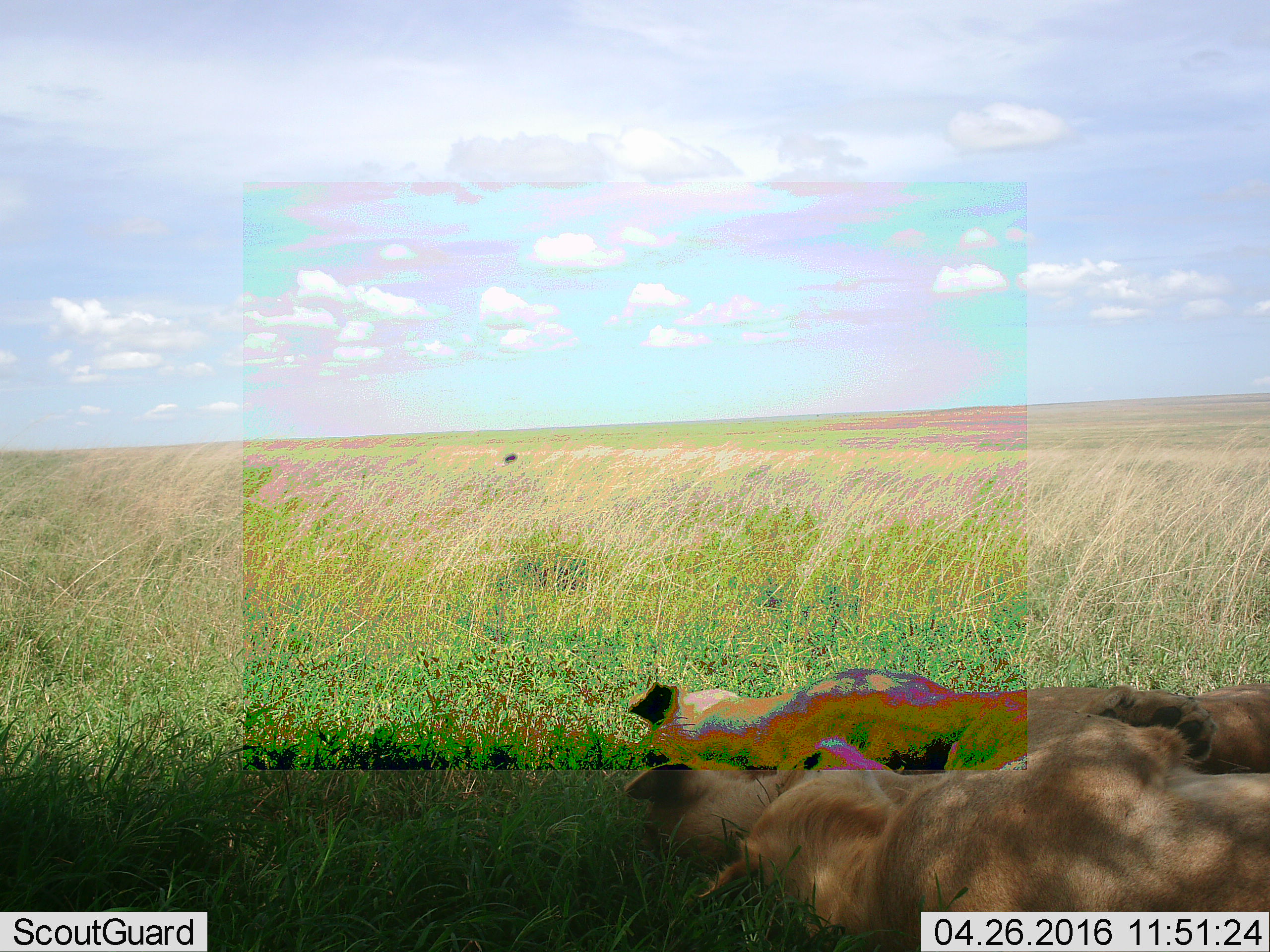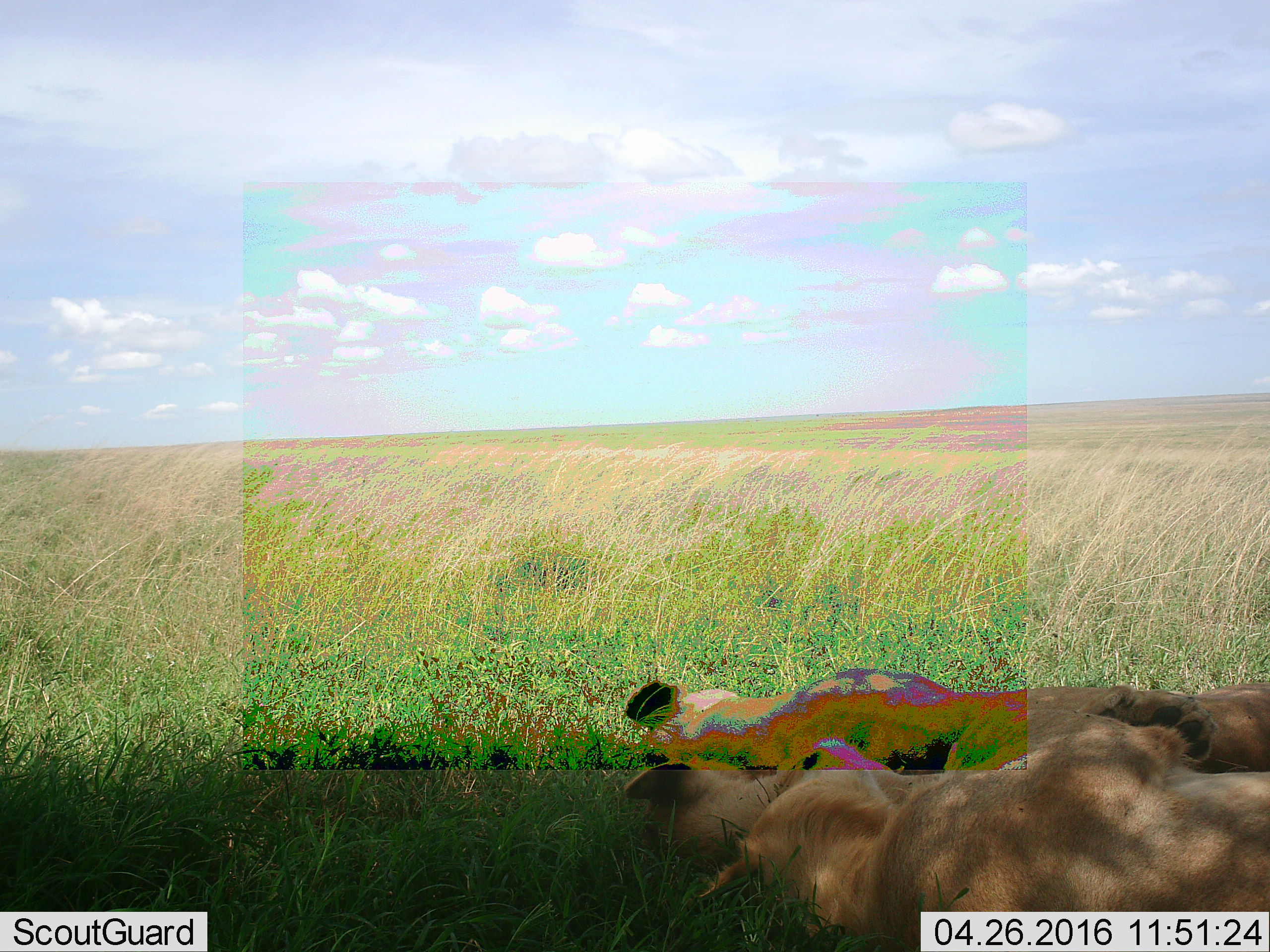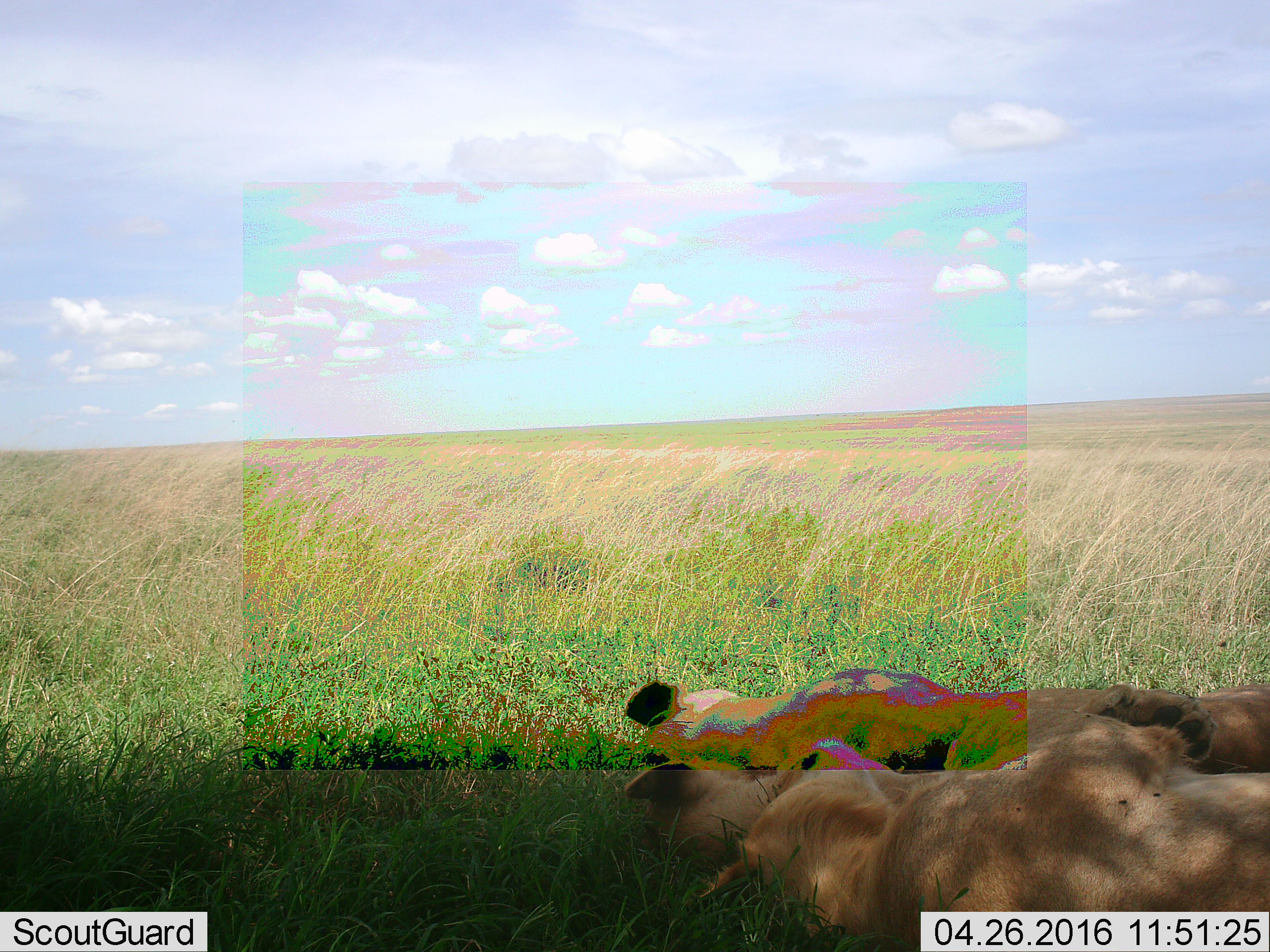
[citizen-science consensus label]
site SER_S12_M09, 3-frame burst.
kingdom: Animalia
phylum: Chordata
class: Mammalia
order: Carnivora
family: Felidae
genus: Panthera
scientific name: Panthera leo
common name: lion female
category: lionfemale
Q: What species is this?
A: Lionfemale (lion female) (Panthera leo).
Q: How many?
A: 2.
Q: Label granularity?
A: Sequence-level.